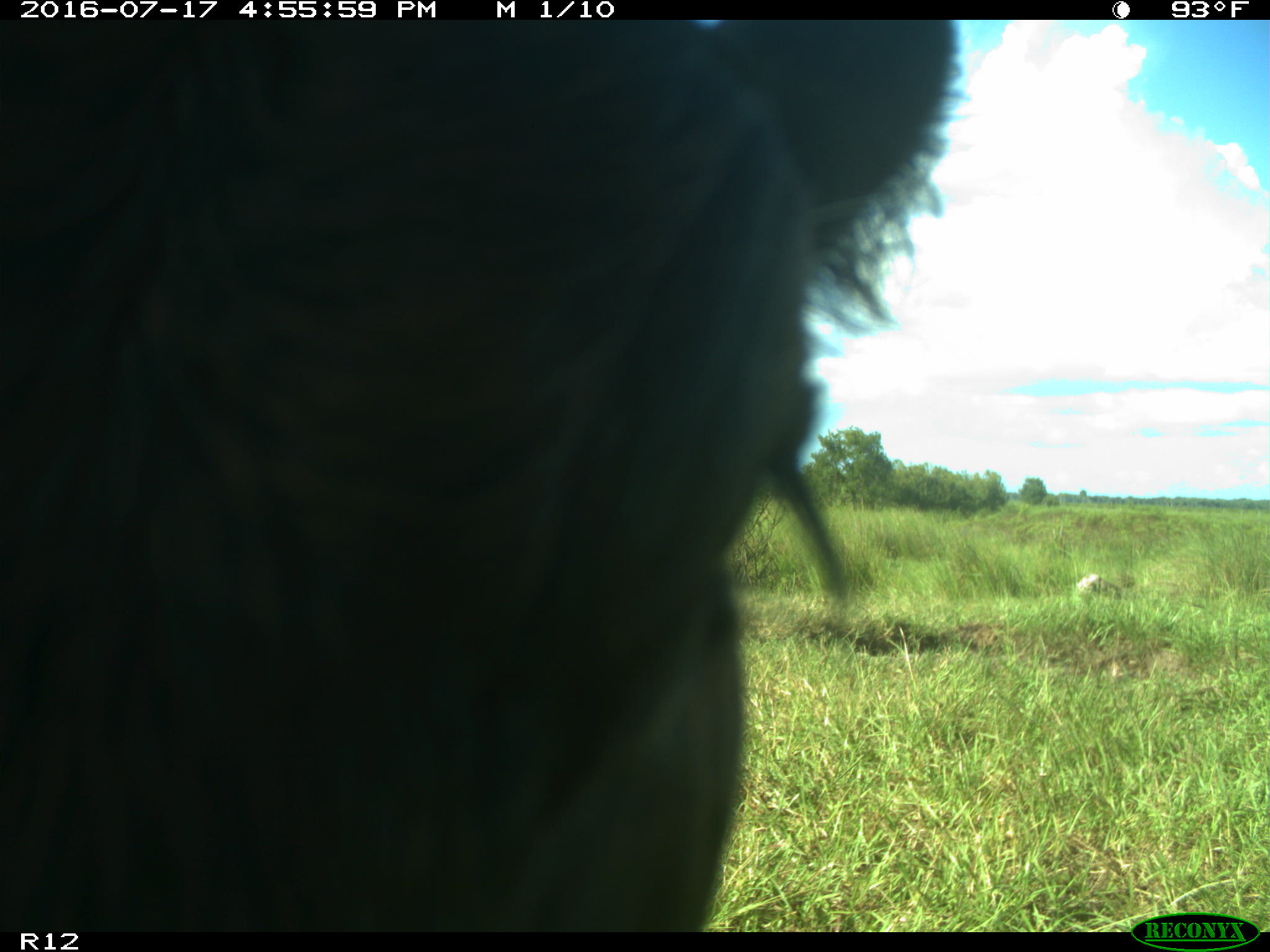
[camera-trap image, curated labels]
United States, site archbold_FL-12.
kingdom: Animalia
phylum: Chordata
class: Mammalia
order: Artiodactyla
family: Bovidae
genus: Bos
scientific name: Bos taurus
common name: domestic cow